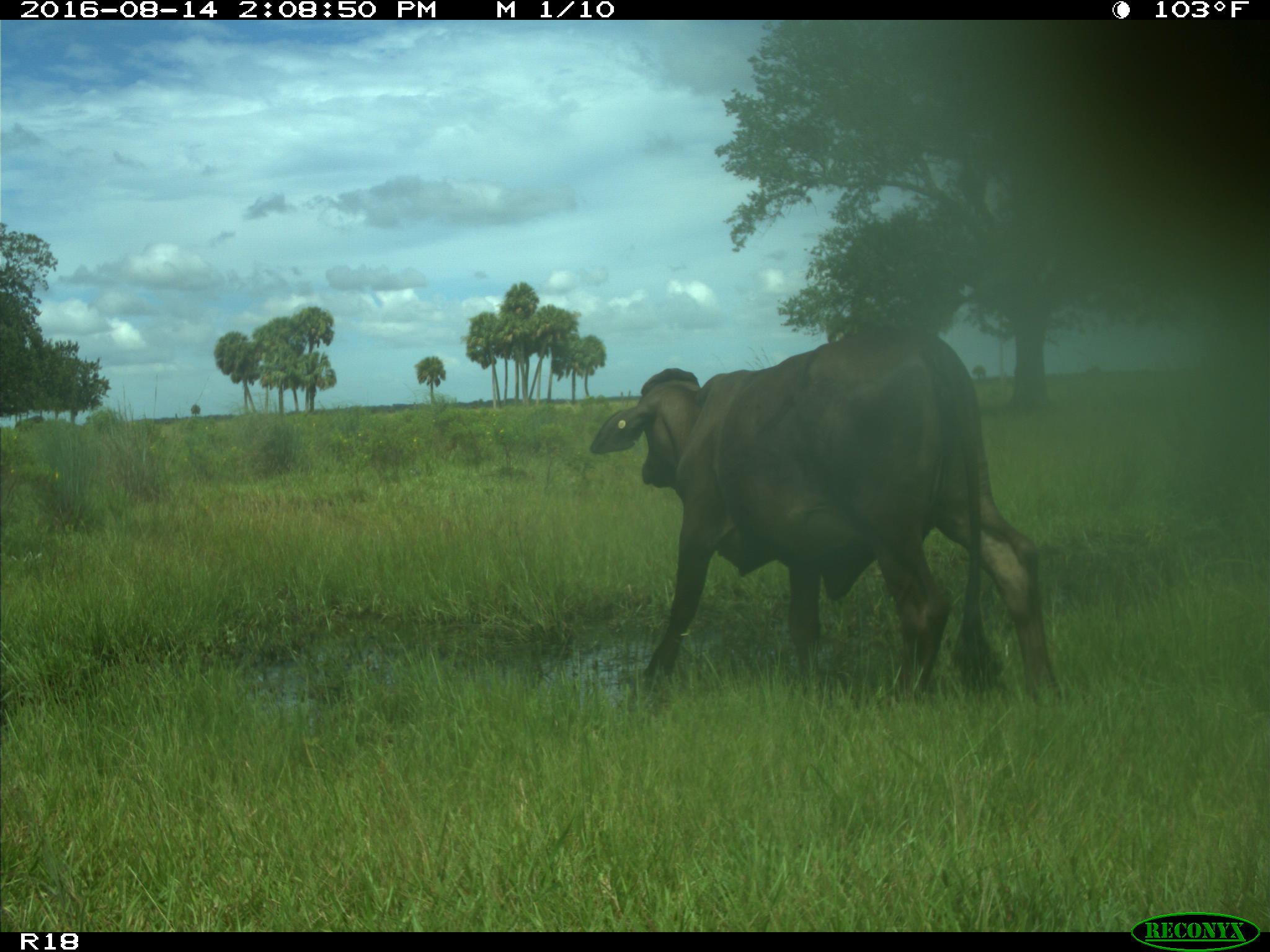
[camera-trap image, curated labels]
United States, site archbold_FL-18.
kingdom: Animalia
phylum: Chordata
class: Mammalia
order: Artiodactyla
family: Bovidae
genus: Bos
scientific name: Bos taurus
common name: domestic cow